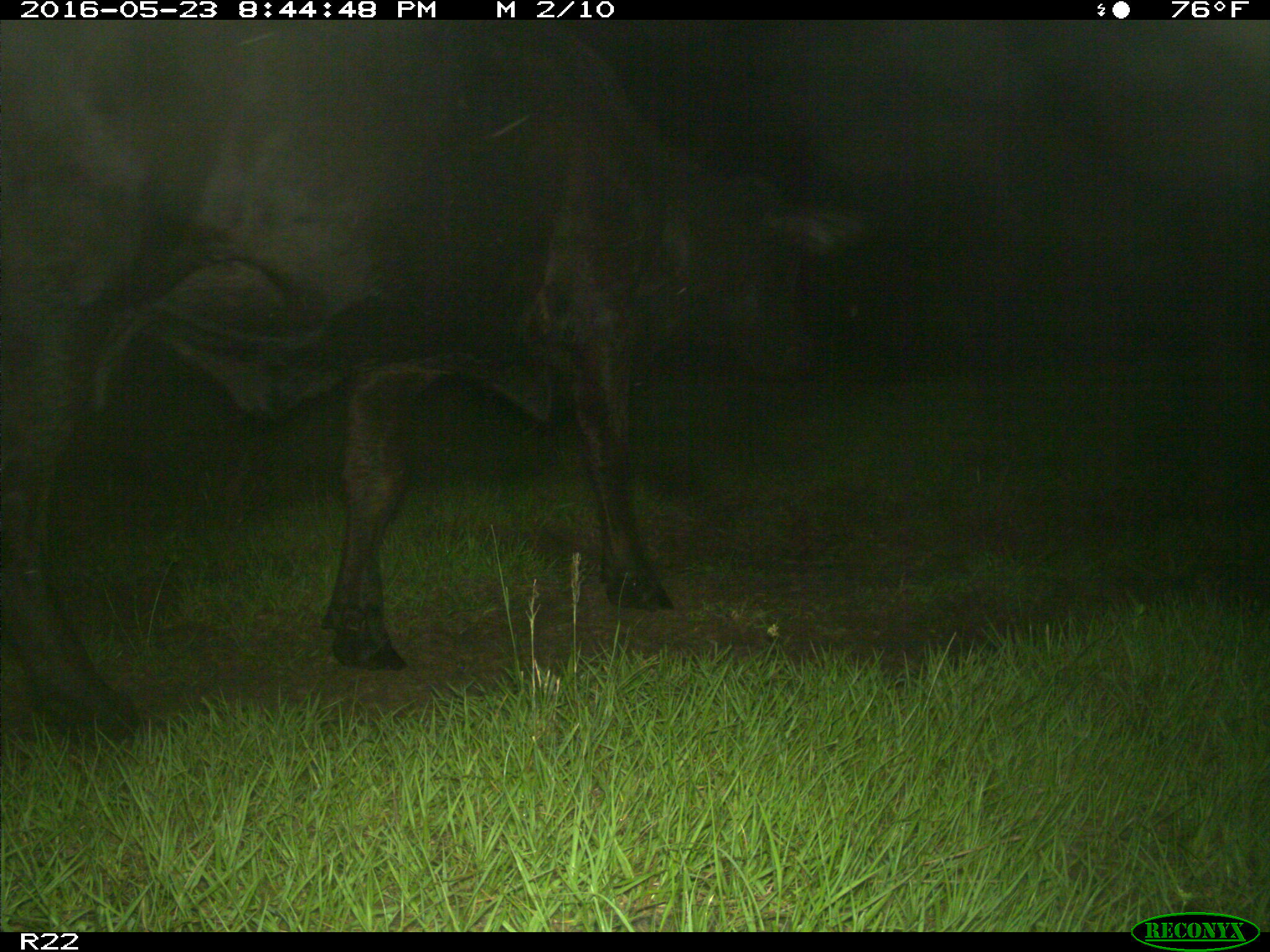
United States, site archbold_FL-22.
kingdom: Animalia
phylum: Chordata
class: Mammalia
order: Artiodactyla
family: Bovidae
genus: Bos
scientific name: Bos taurus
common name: domestic cow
Bos taurus (domestic cow).